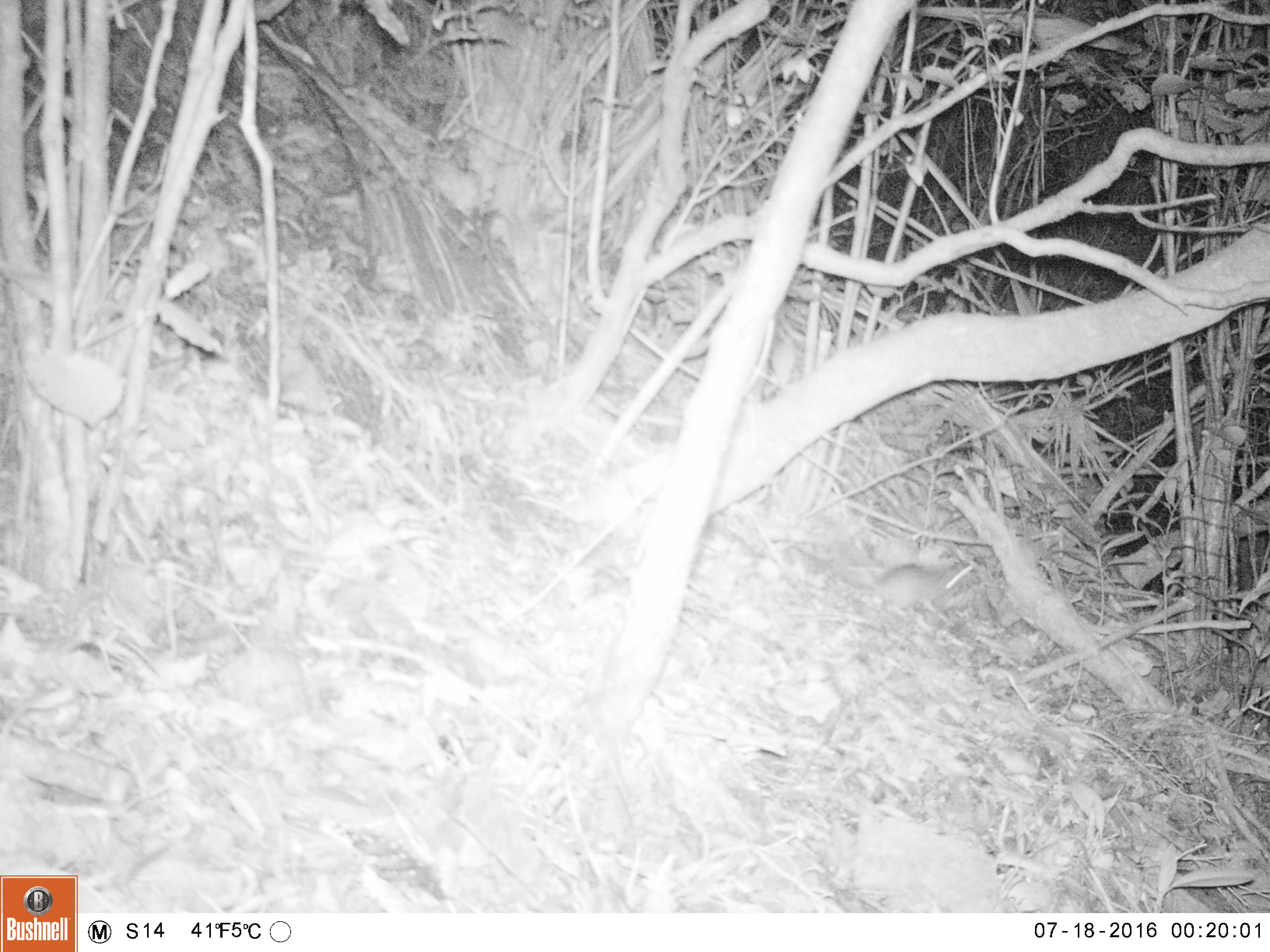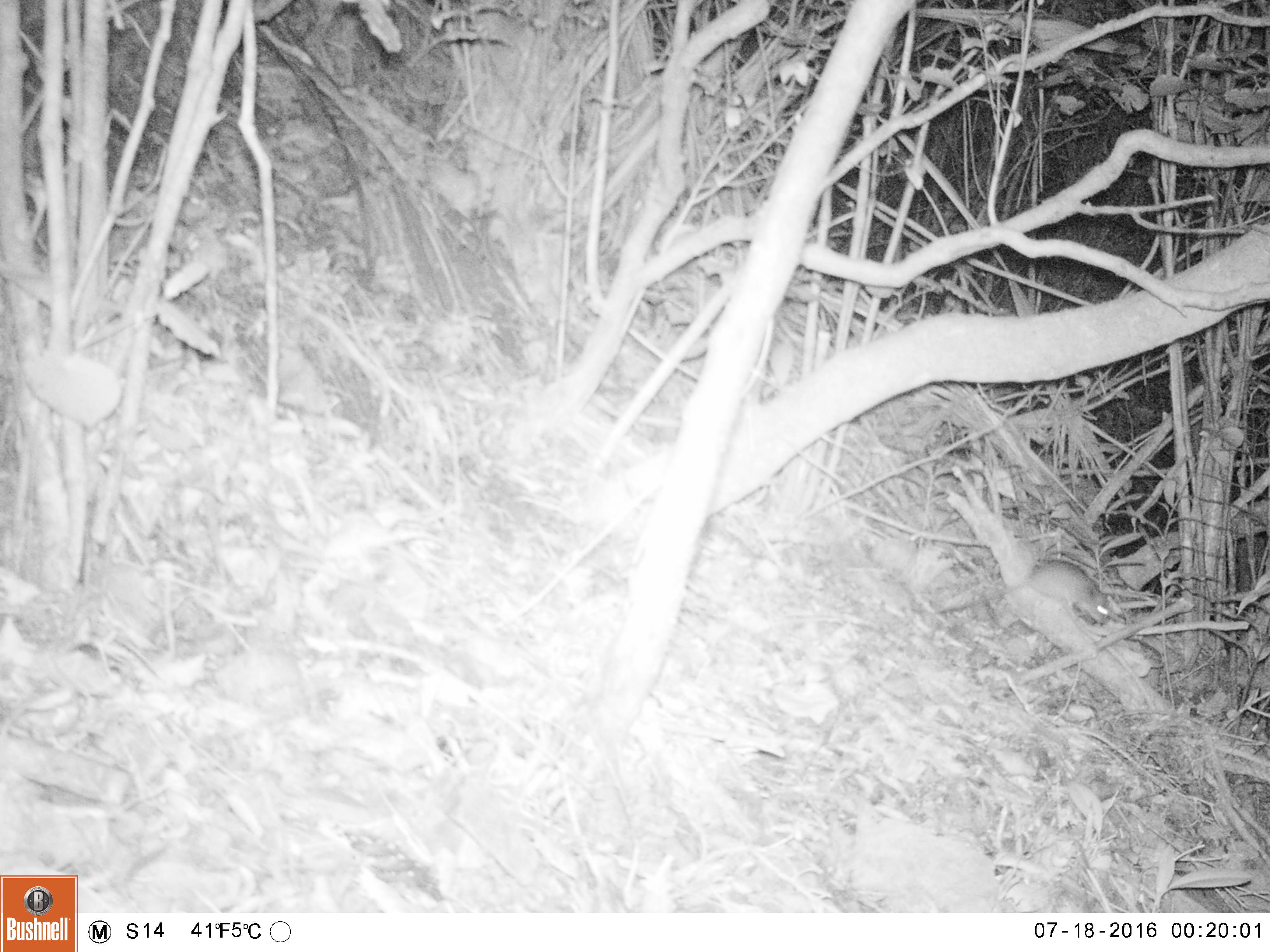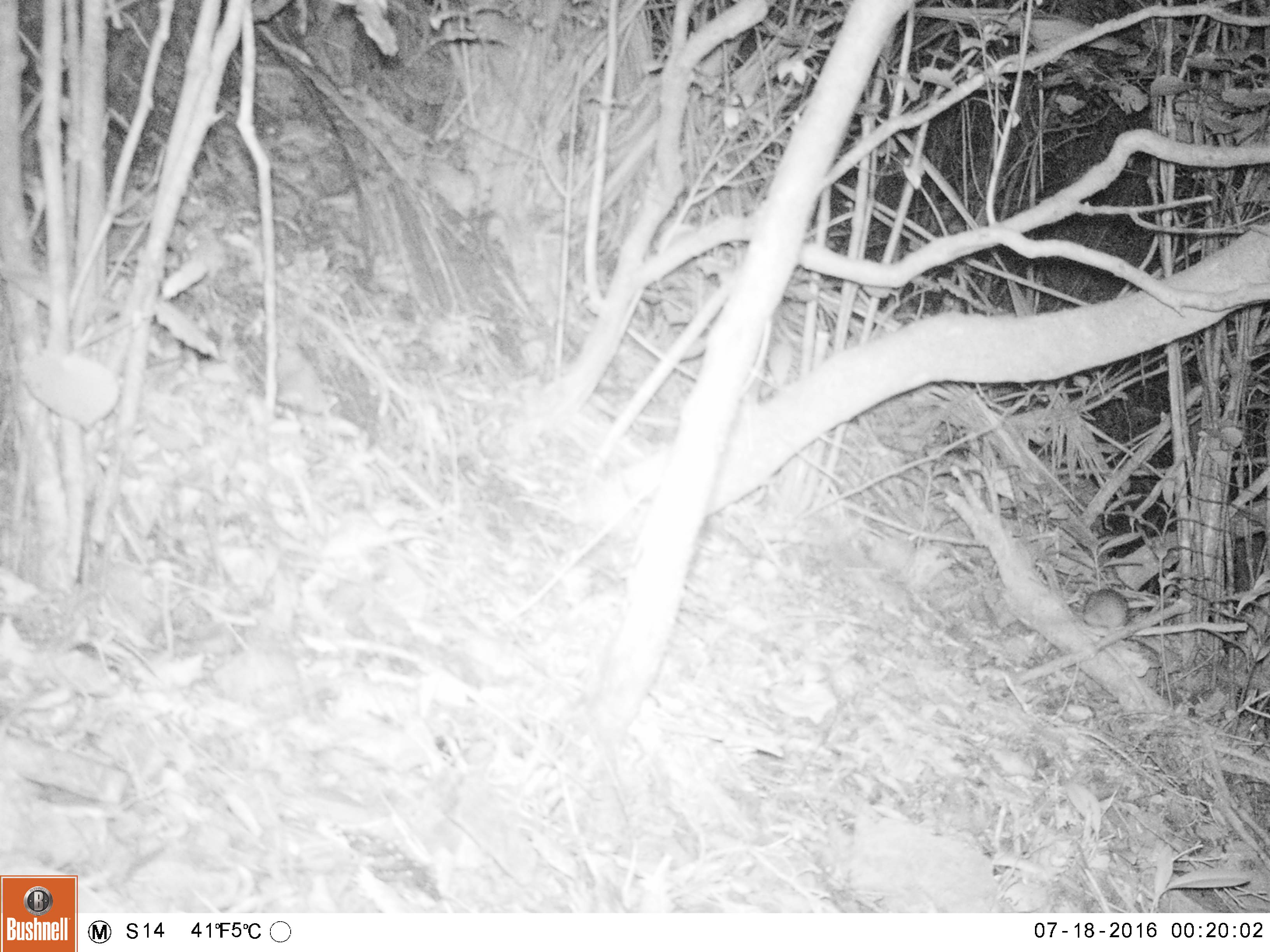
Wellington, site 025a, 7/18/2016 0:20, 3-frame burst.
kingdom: Animalia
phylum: Chordata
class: Mammalia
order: Rodentia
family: Muridae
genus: Rattus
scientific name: Rattus rattus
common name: ship rat